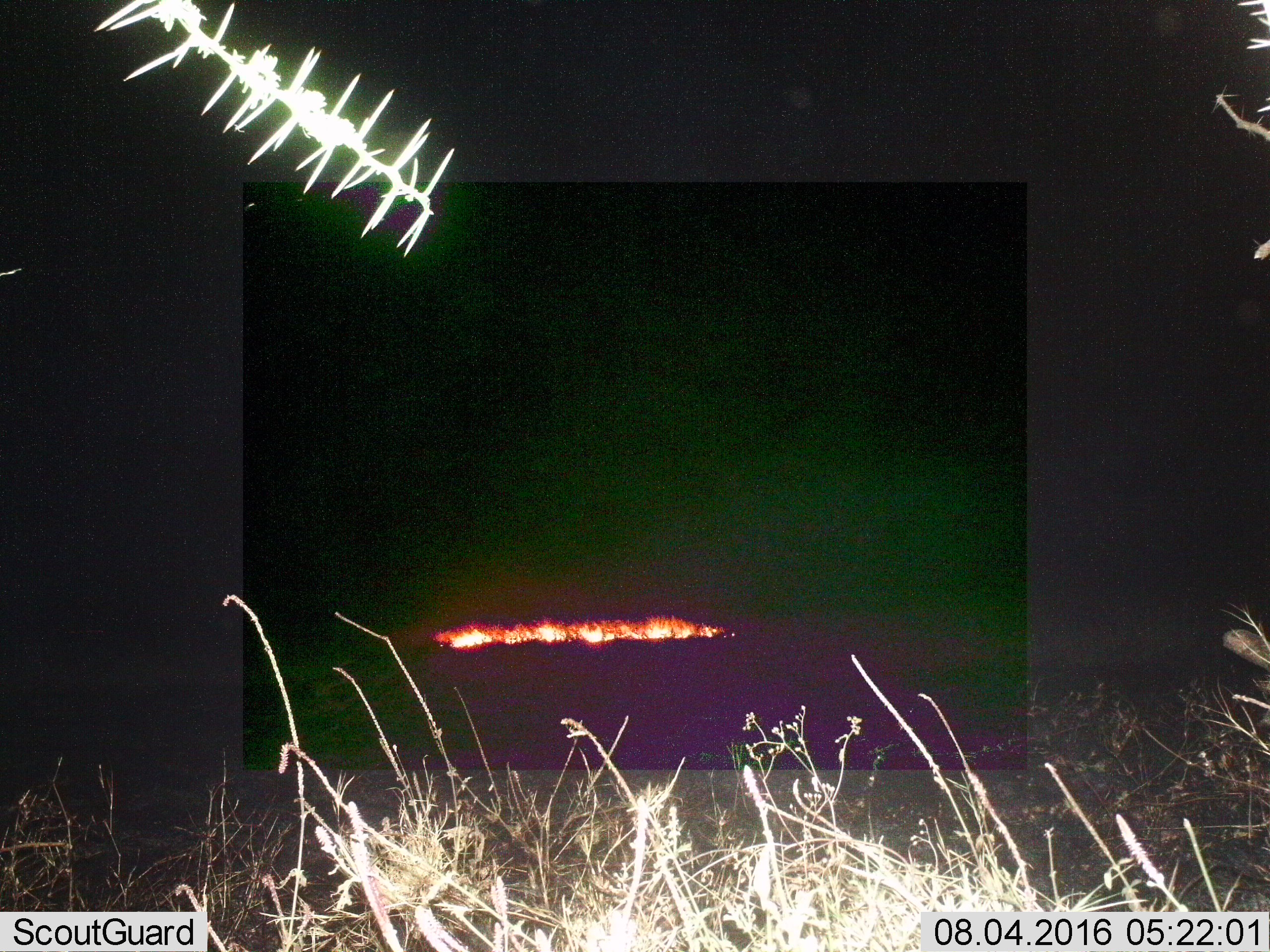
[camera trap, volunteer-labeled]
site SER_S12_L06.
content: unidentified animal